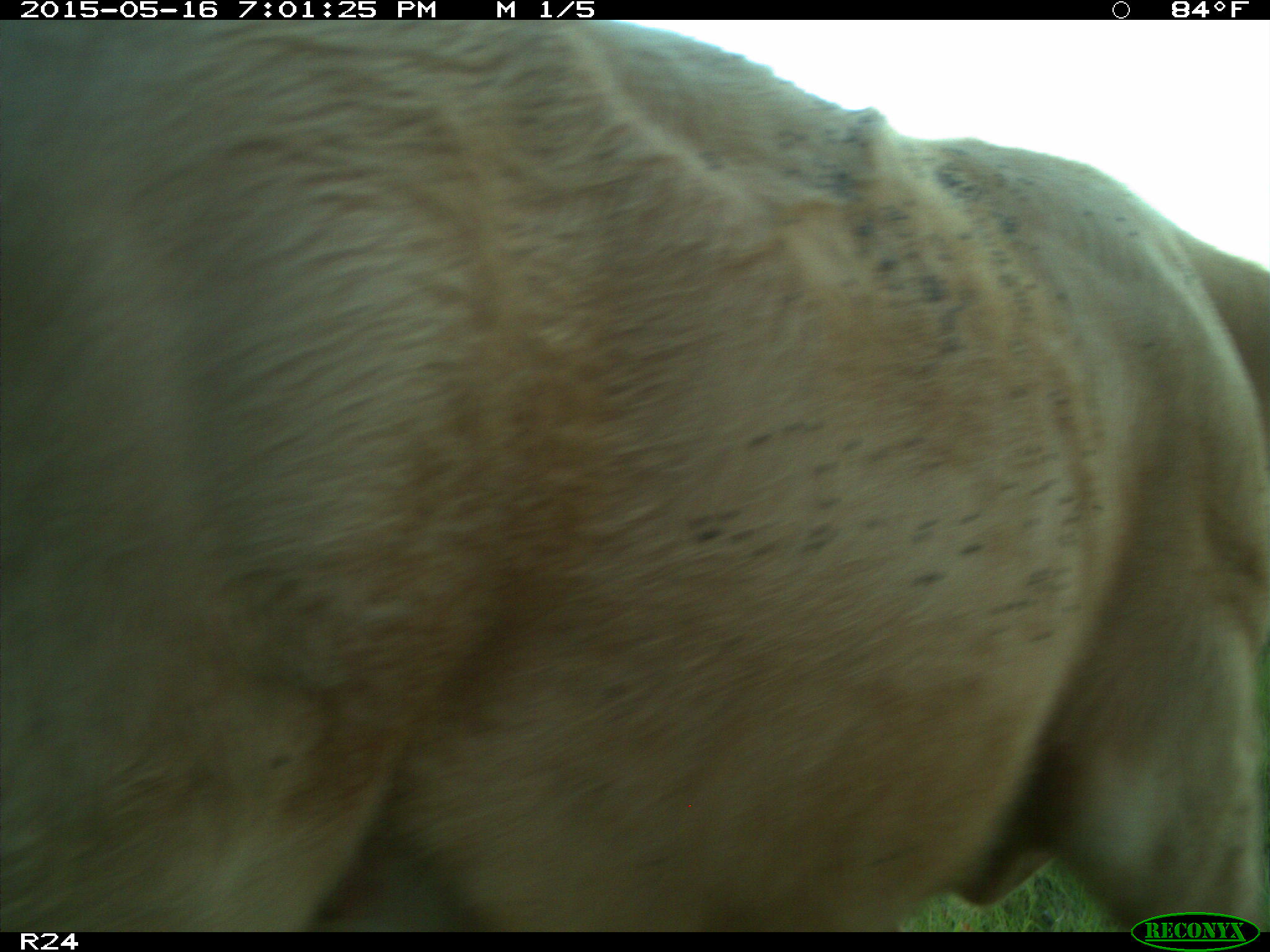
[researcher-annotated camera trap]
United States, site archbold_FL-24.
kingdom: Animalia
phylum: Chordata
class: Mammalia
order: Artiodactyla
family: Bovidae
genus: Bos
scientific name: Bos taurus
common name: domestic cow